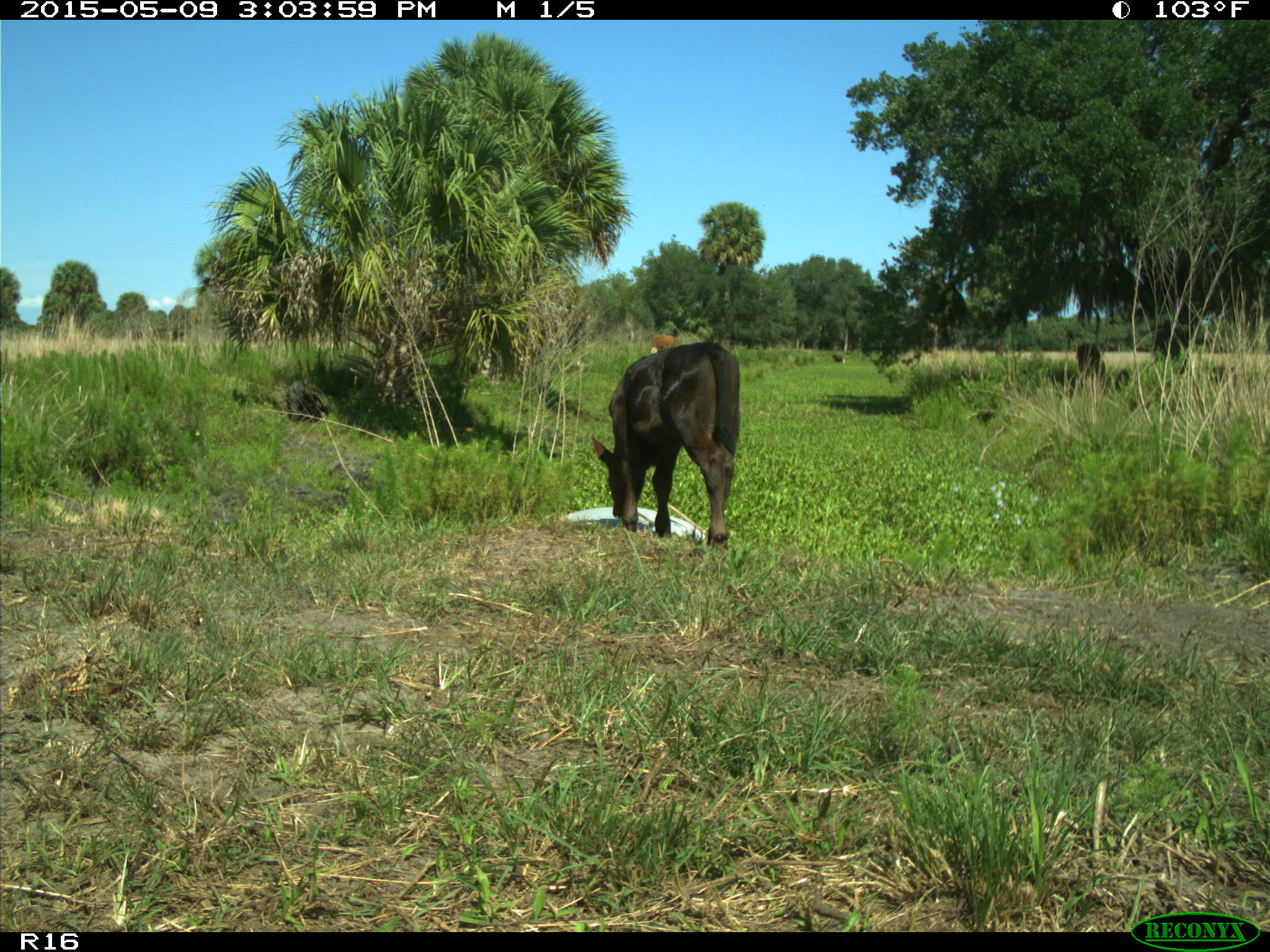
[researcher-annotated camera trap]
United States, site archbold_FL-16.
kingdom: Animalia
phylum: Chordata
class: Mammalia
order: Artiodactyla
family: Bovidae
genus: Bos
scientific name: Bos taurus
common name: domestic cow